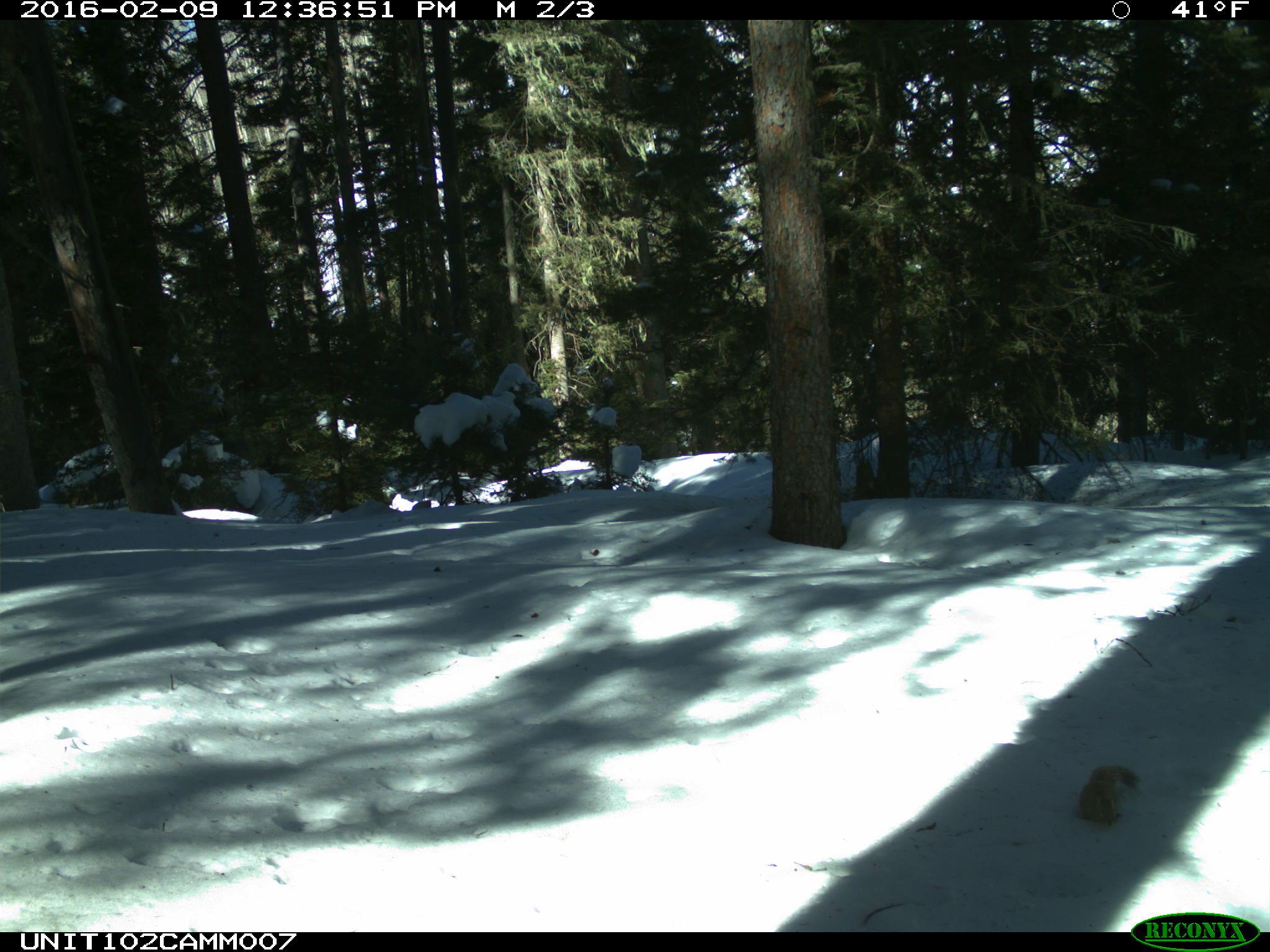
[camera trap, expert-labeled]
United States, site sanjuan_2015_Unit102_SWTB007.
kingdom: Animalia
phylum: Chordata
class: Mammalia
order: Rodentia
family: Sciuridae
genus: Tamiasciurus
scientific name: Tamiasciurus hudsonicus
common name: american red squirrel